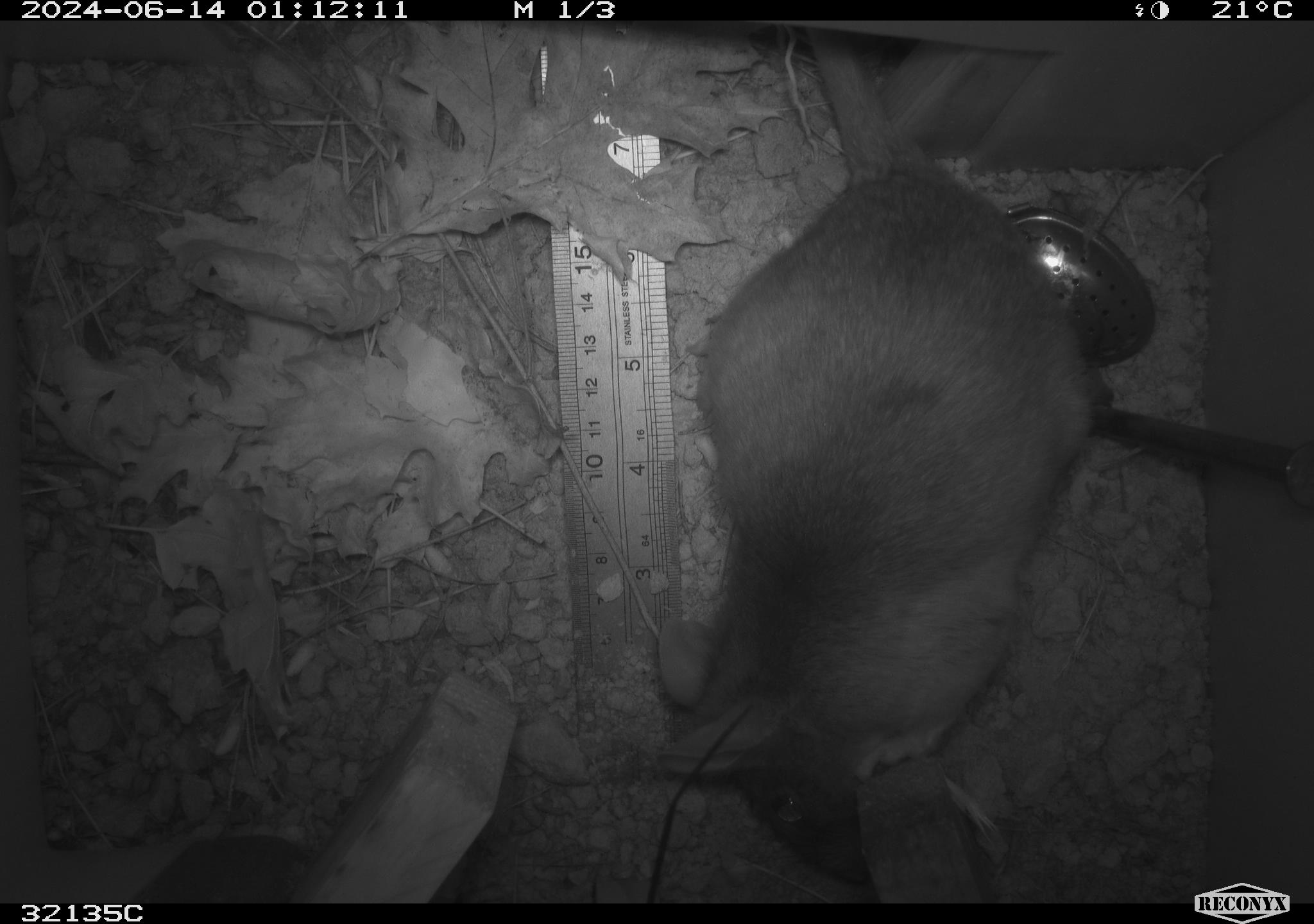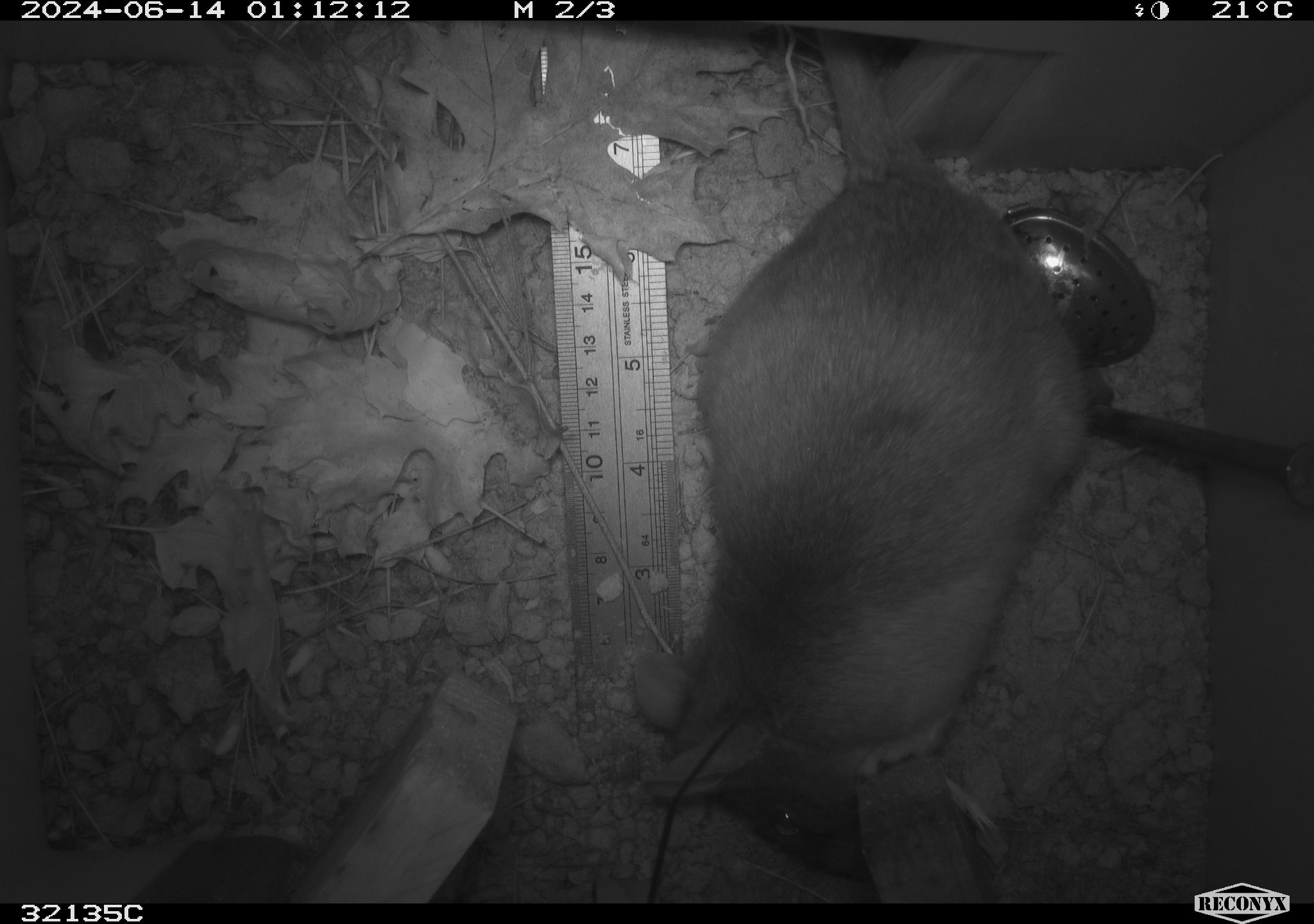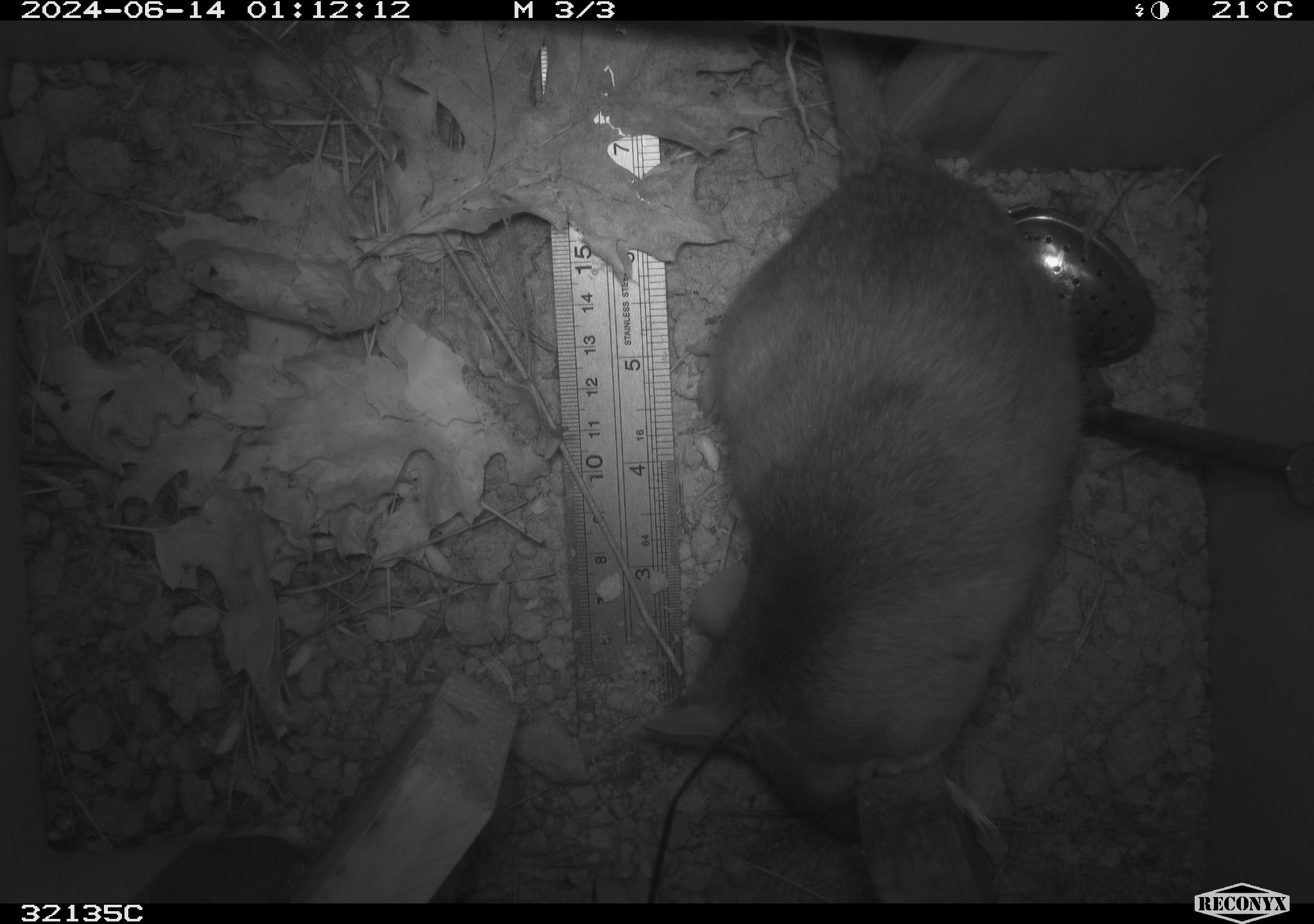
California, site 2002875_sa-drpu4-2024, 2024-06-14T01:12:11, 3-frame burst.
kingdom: Animalia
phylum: Chordata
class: Mammalia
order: Rodentia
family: Cricetidae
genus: Neotoma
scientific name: Neotoma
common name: pack rat or woodrat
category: neotoma species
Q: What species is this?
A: Neotoma species (pack rat or woodrat) (Neotoma).